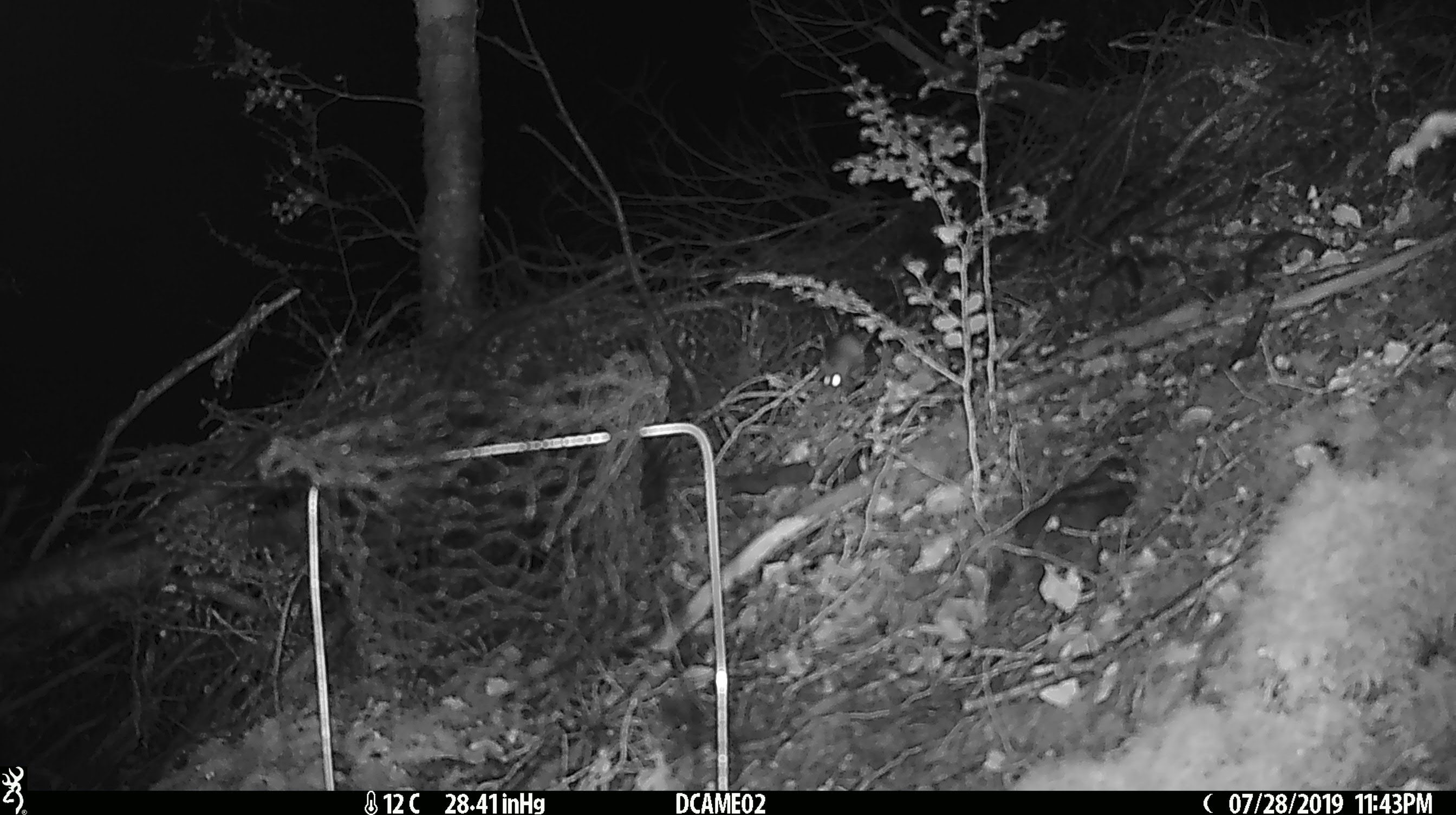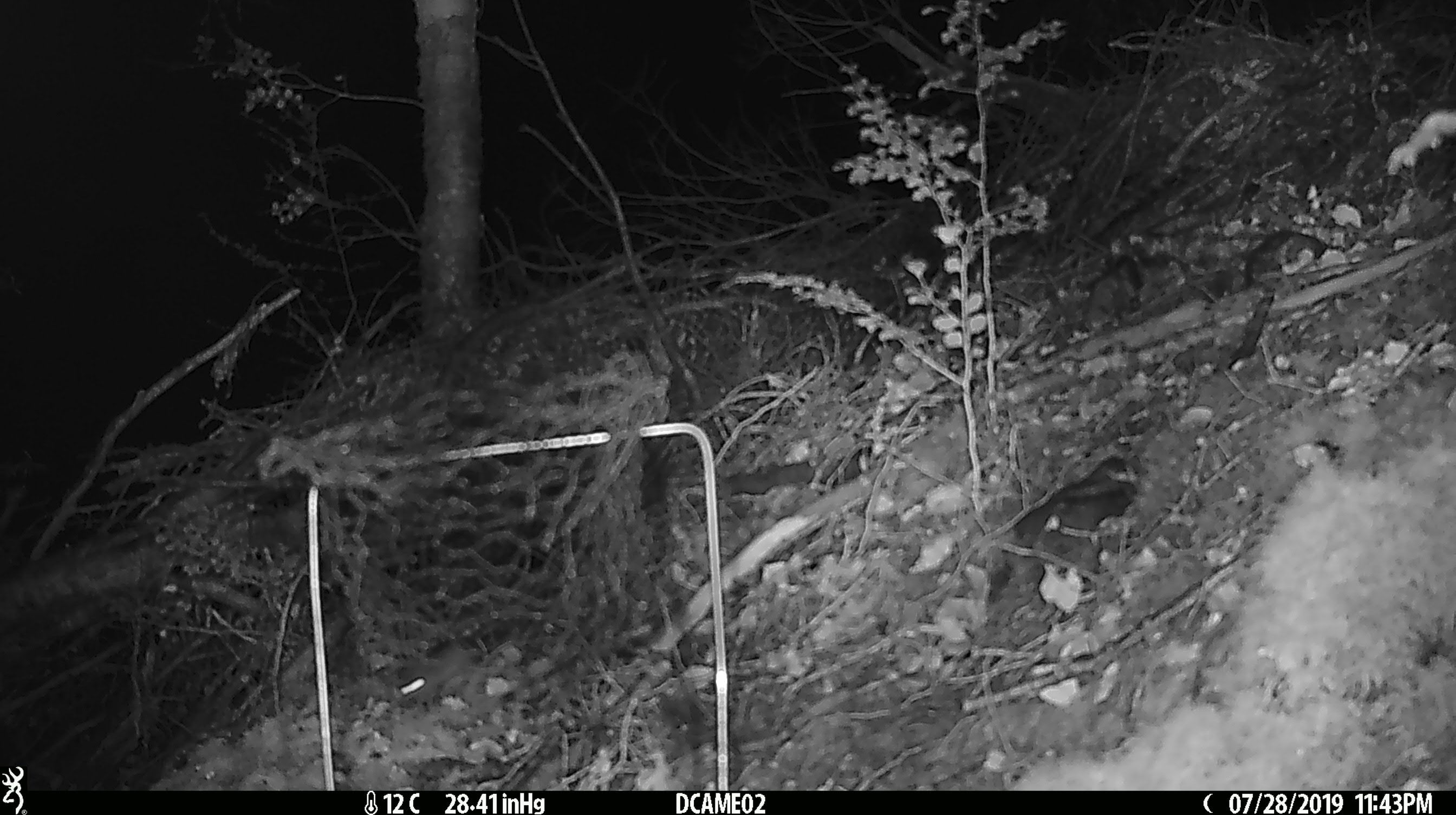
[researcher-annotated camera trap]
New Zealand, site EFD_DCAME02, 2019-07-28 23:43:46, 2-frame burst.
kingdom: Animalia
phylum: Chordata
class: Mammalia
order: Rodentia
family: Muridae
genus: Mus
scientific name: Mus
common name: mouse